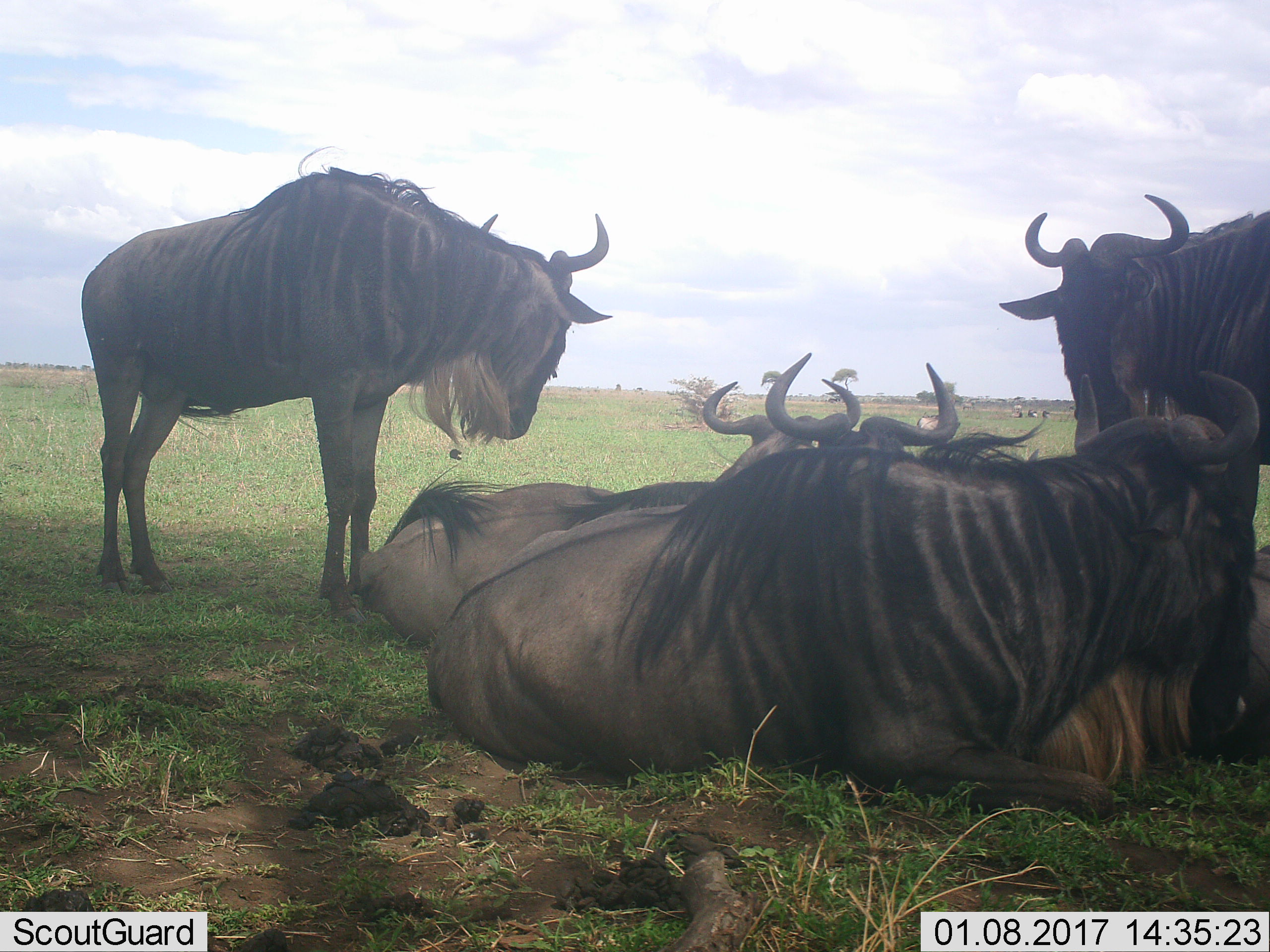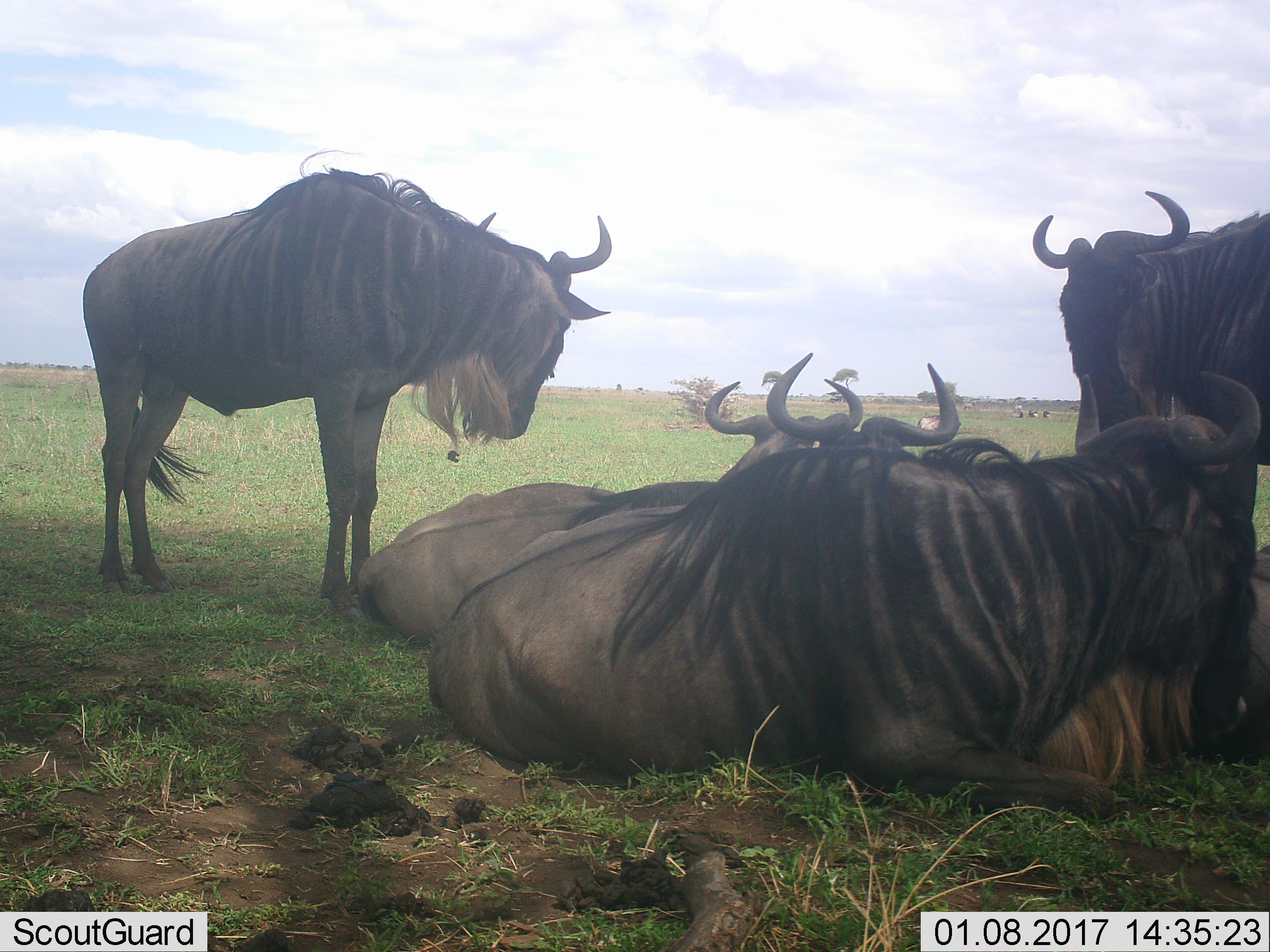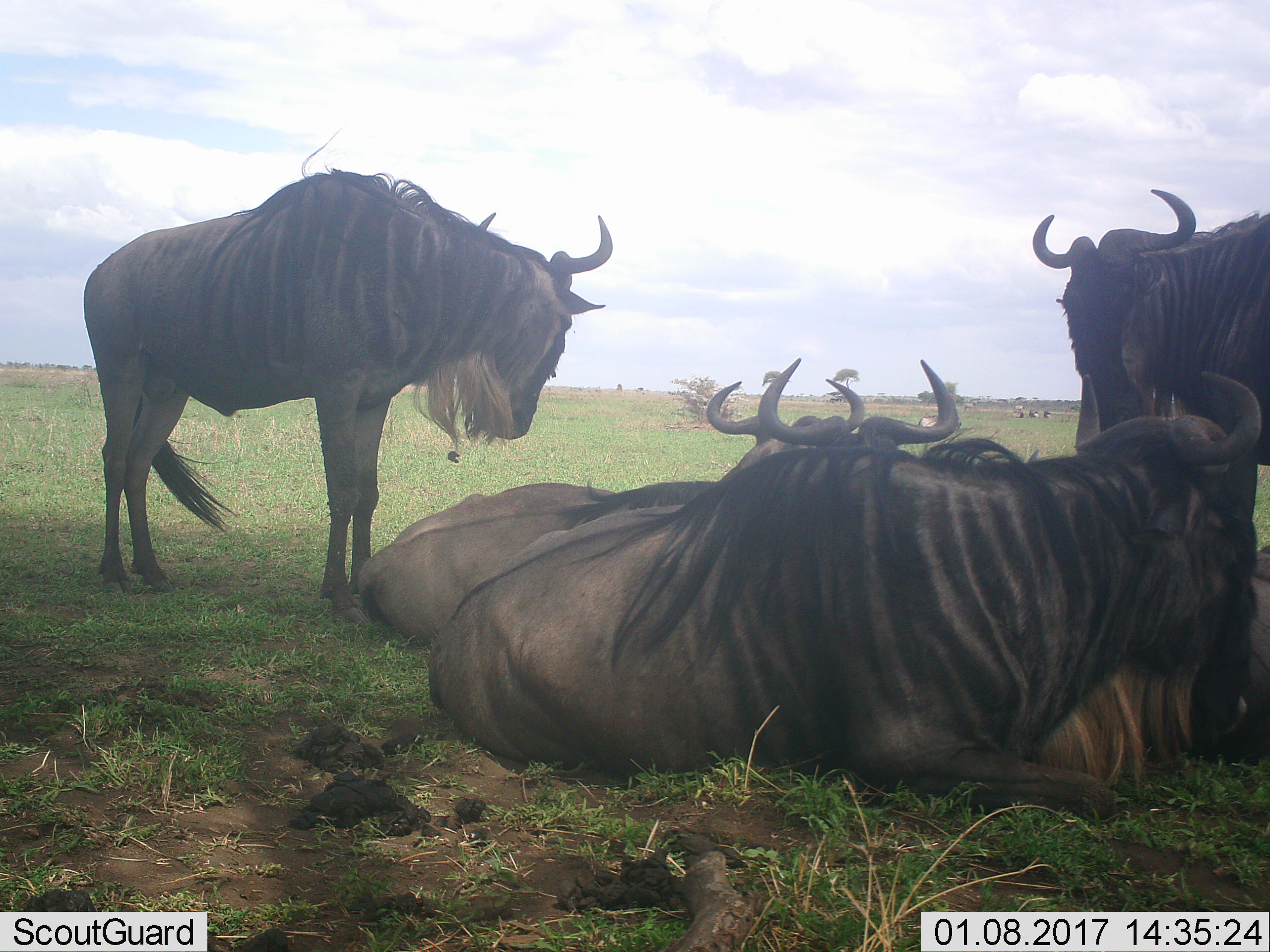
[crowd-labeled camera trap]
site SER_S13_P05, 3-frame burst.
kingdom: Animalia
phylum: Chordata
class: Mammalia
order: Artiodactyla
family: Bovidae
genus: Connochaetes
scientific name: Connochaetes taurinus taurinus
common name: blue wildebeest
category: wildebeestblue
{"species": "wildebeestblue (blue wildebeest) (Connochaetes taurinus taurinus)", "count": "6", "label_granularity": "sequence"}